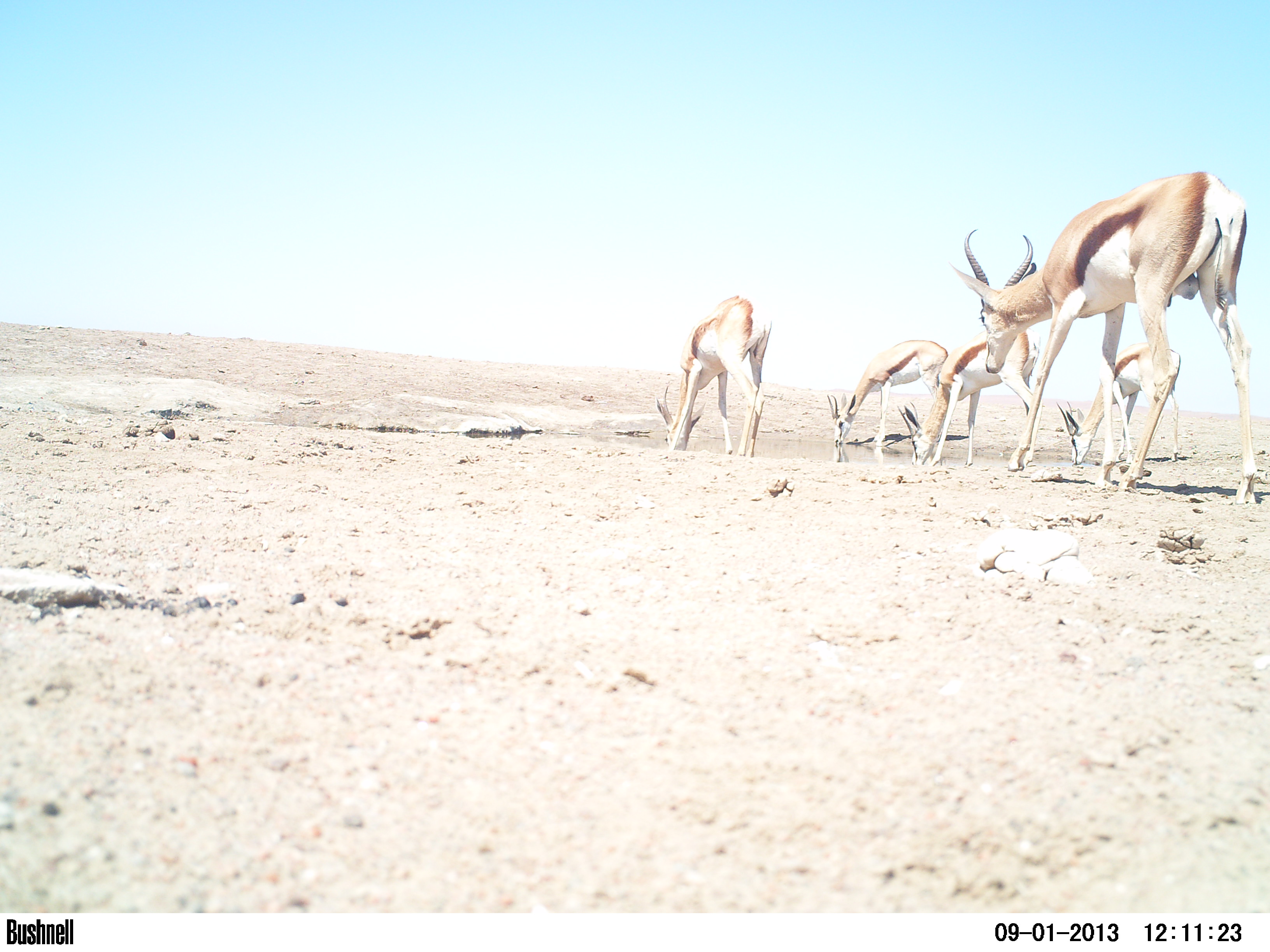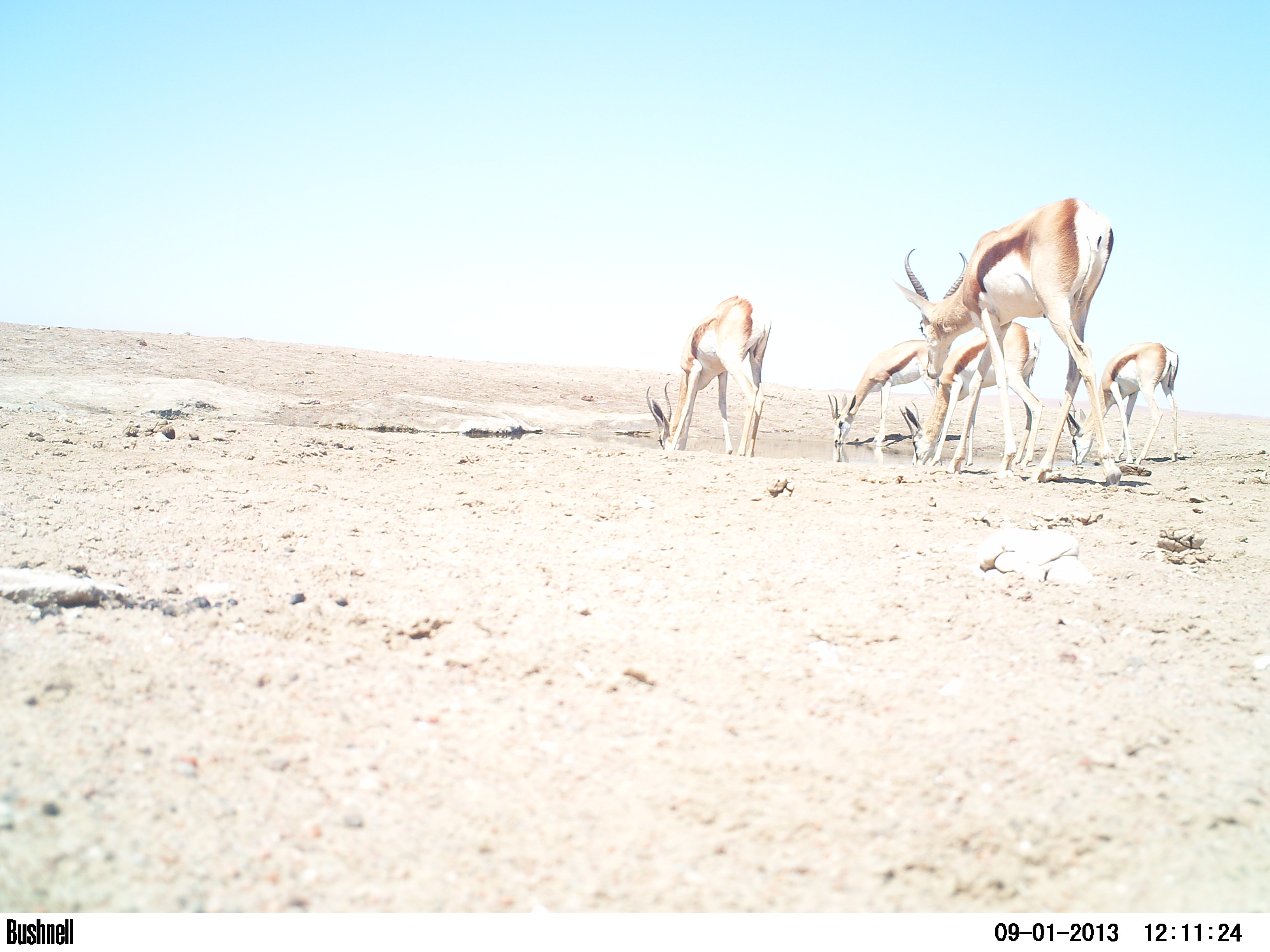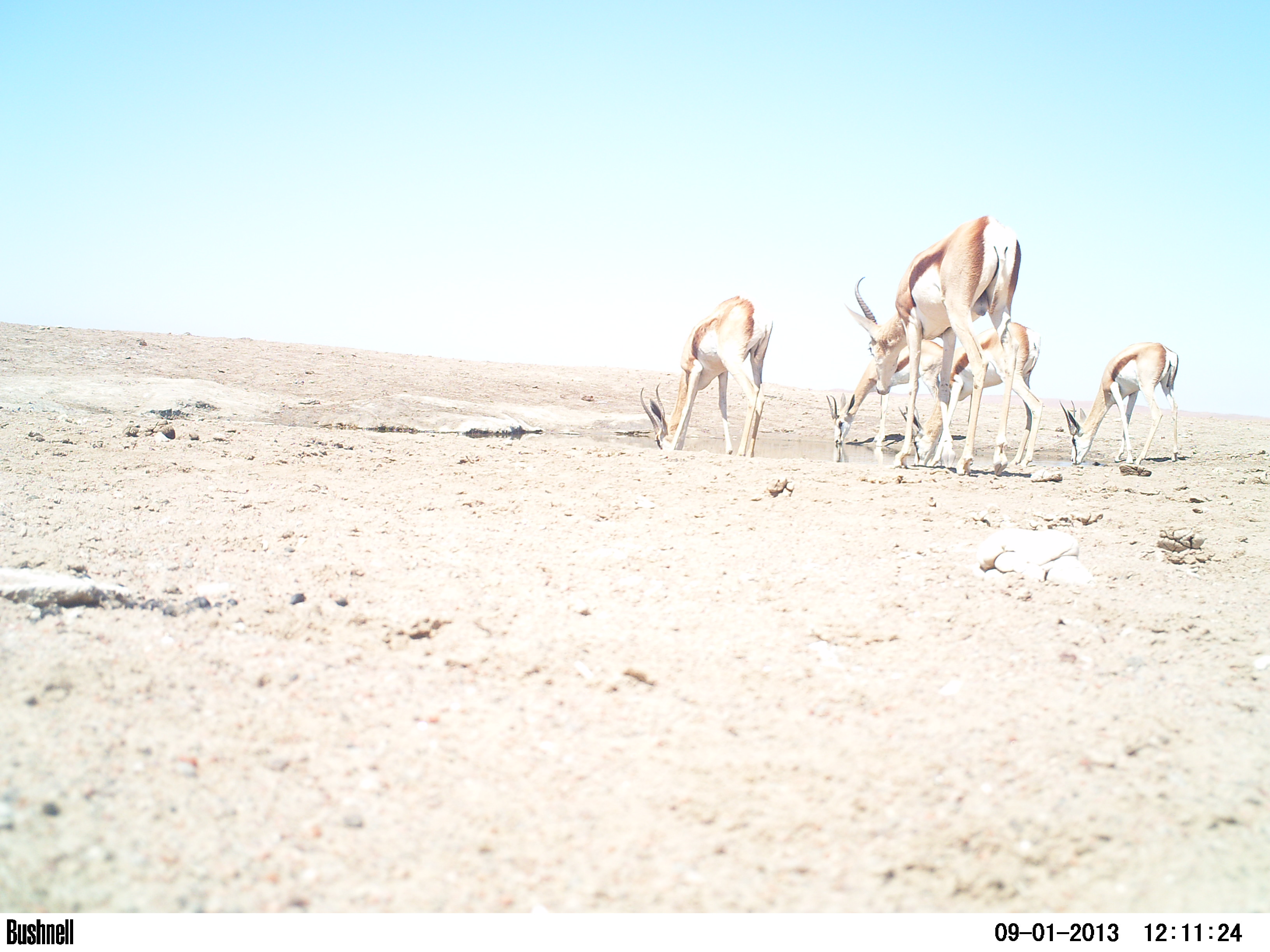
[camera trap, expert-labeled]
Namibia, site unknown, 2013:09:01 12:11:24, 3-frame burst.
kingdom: Animalia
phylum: Chordata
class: Mammalia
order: Artiodactyla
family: Bovidae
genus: Antidorcas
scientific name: Antidorcas marsupialis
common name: springbok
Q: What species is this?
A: Antidorcas marsupialis (springbok).